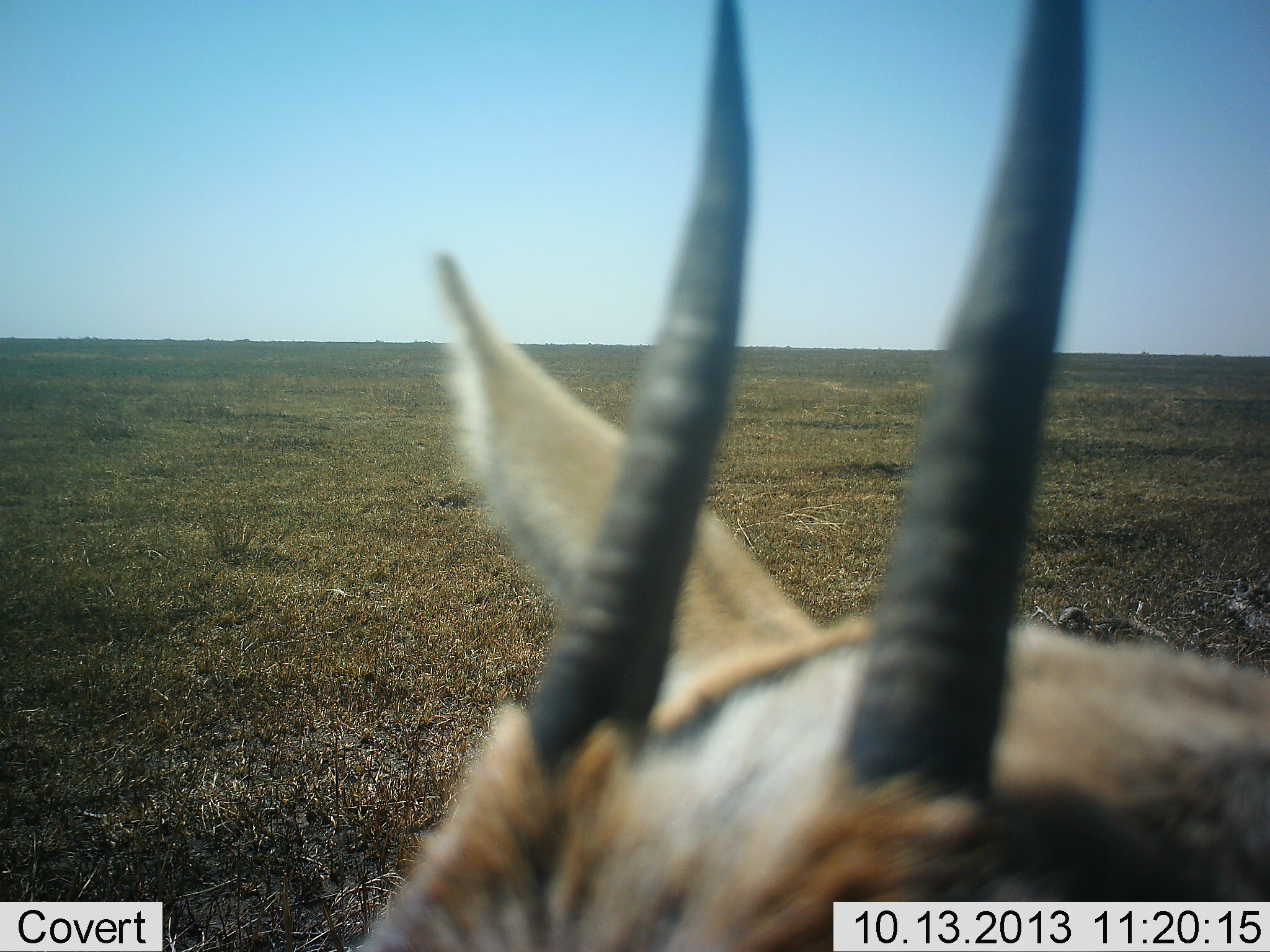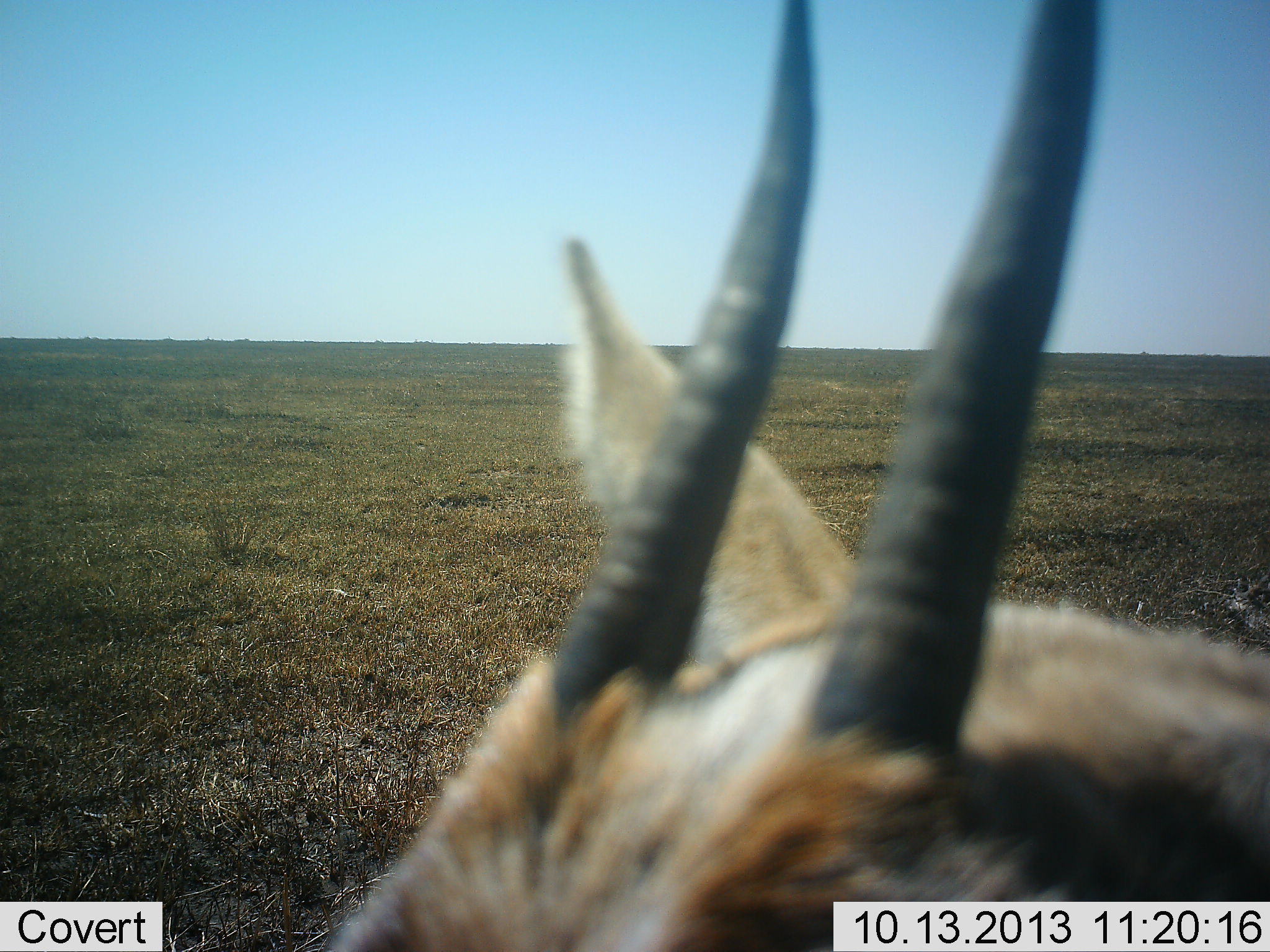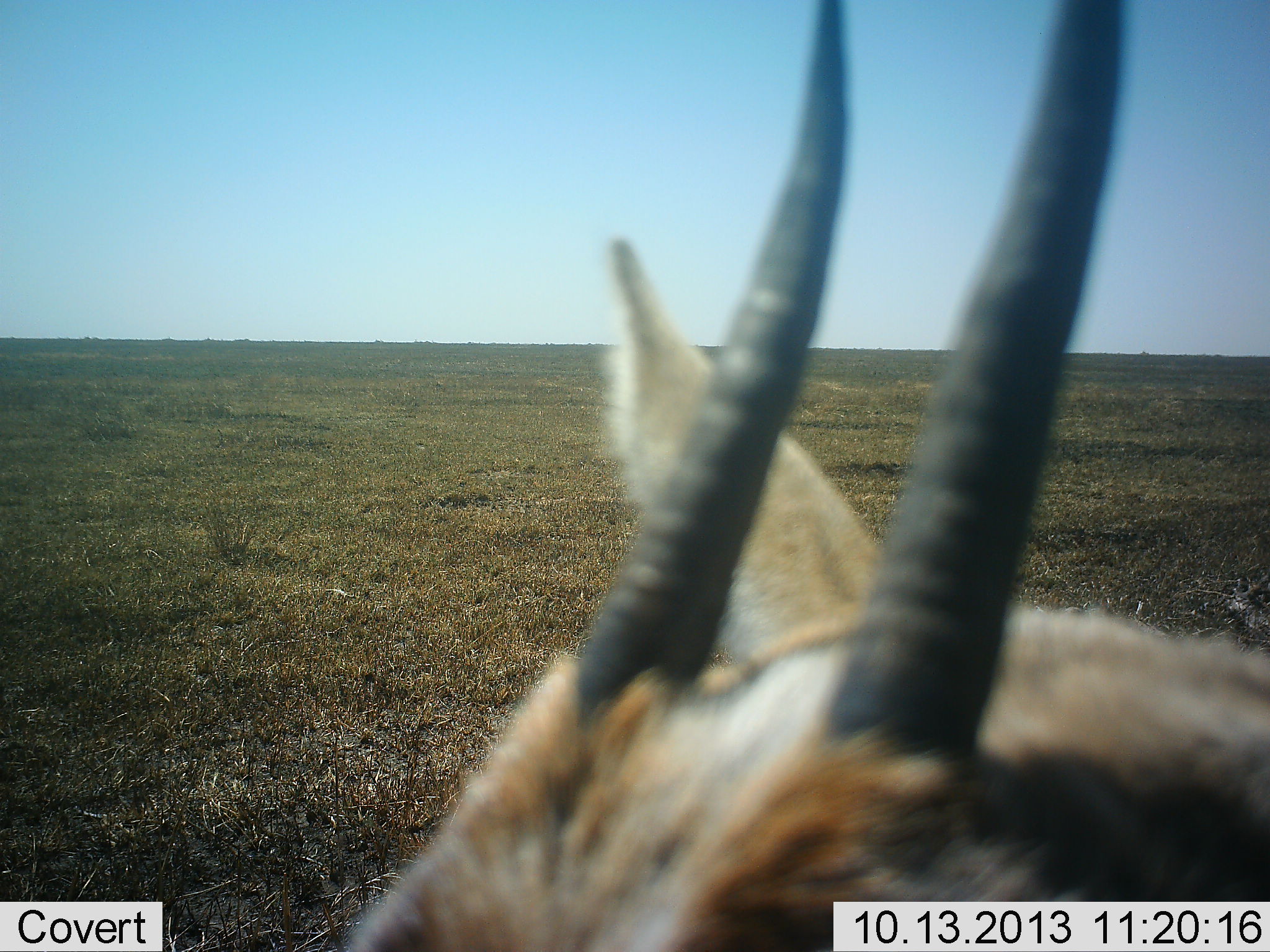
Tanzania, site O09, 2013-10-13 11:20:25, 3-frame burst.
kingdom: Animalia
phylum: Chordata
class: Mammalia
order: Artiodactyla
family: Bovidae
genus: Nanger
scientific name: Nanger granti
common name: grant's gazelle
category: gazellegrants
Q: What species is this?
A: Gazellegrants (grant's gazelle) (Nanger granti).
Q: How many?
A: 1.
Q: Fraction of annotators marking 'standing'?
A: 100%.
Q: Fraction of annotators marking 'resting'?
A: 0%.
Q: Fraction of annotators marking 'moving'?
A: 0%.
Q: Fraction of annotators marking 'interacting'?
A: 0%.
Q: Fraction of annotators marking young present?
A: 0%.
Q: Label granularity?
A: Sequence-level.